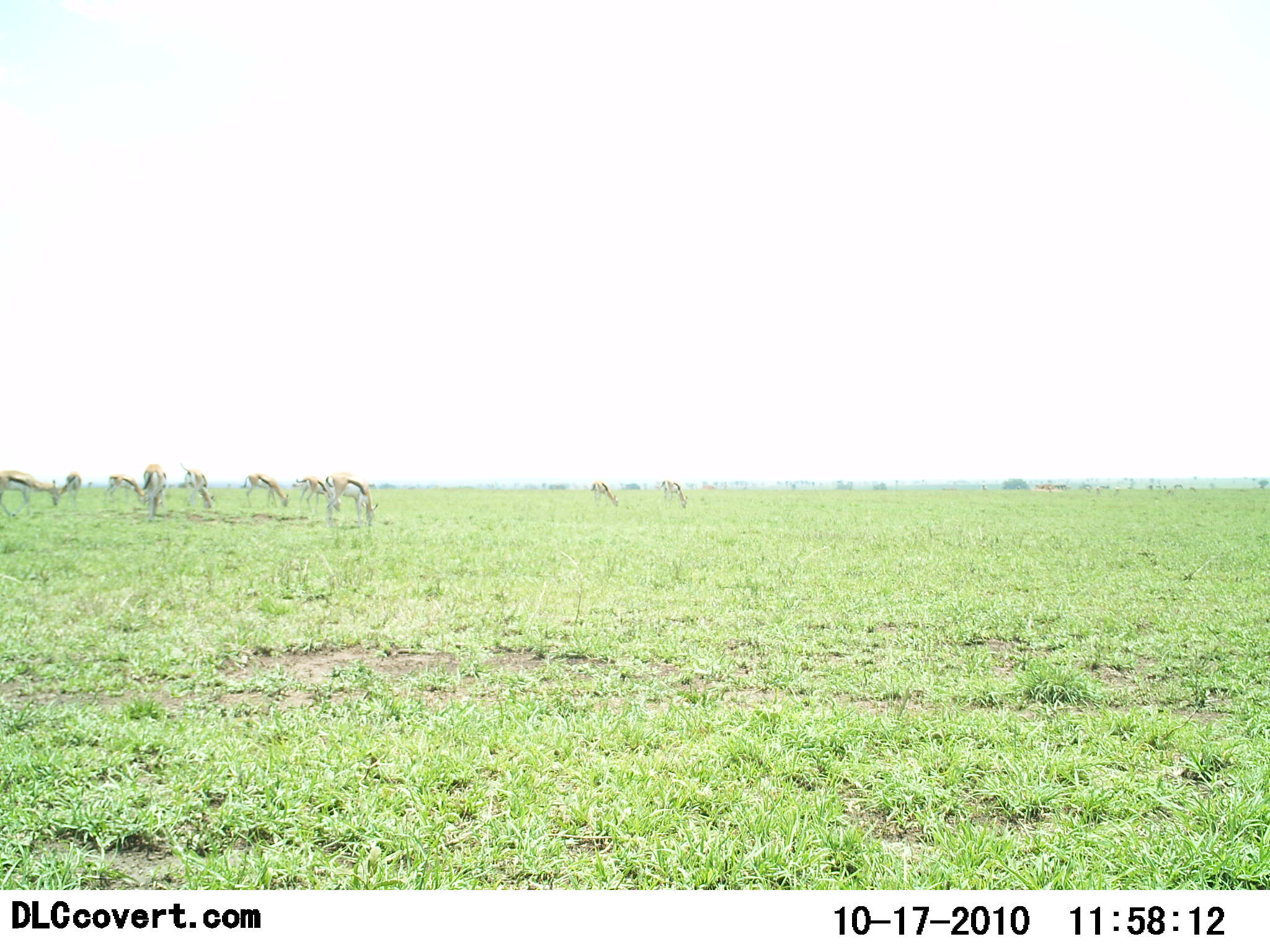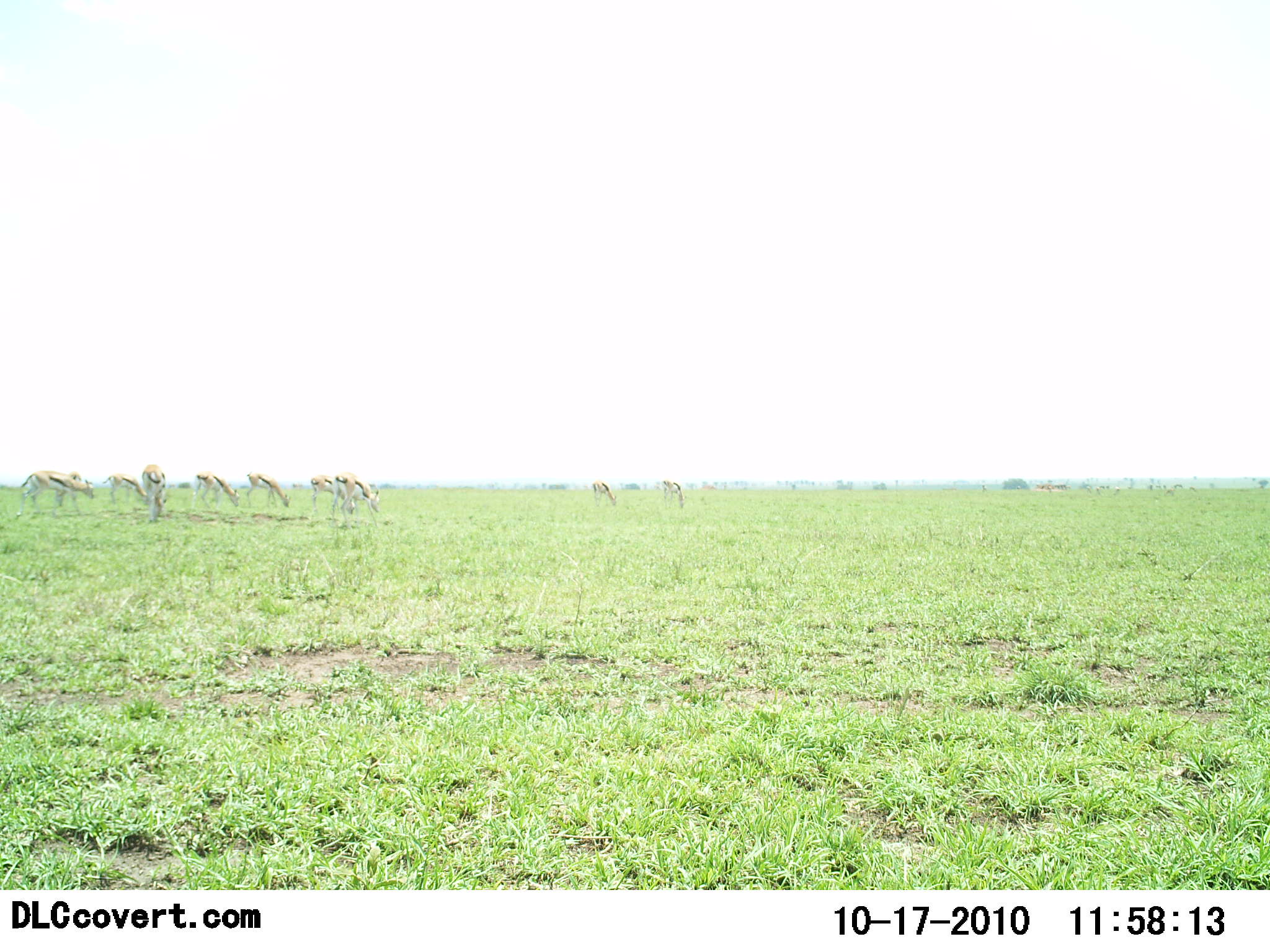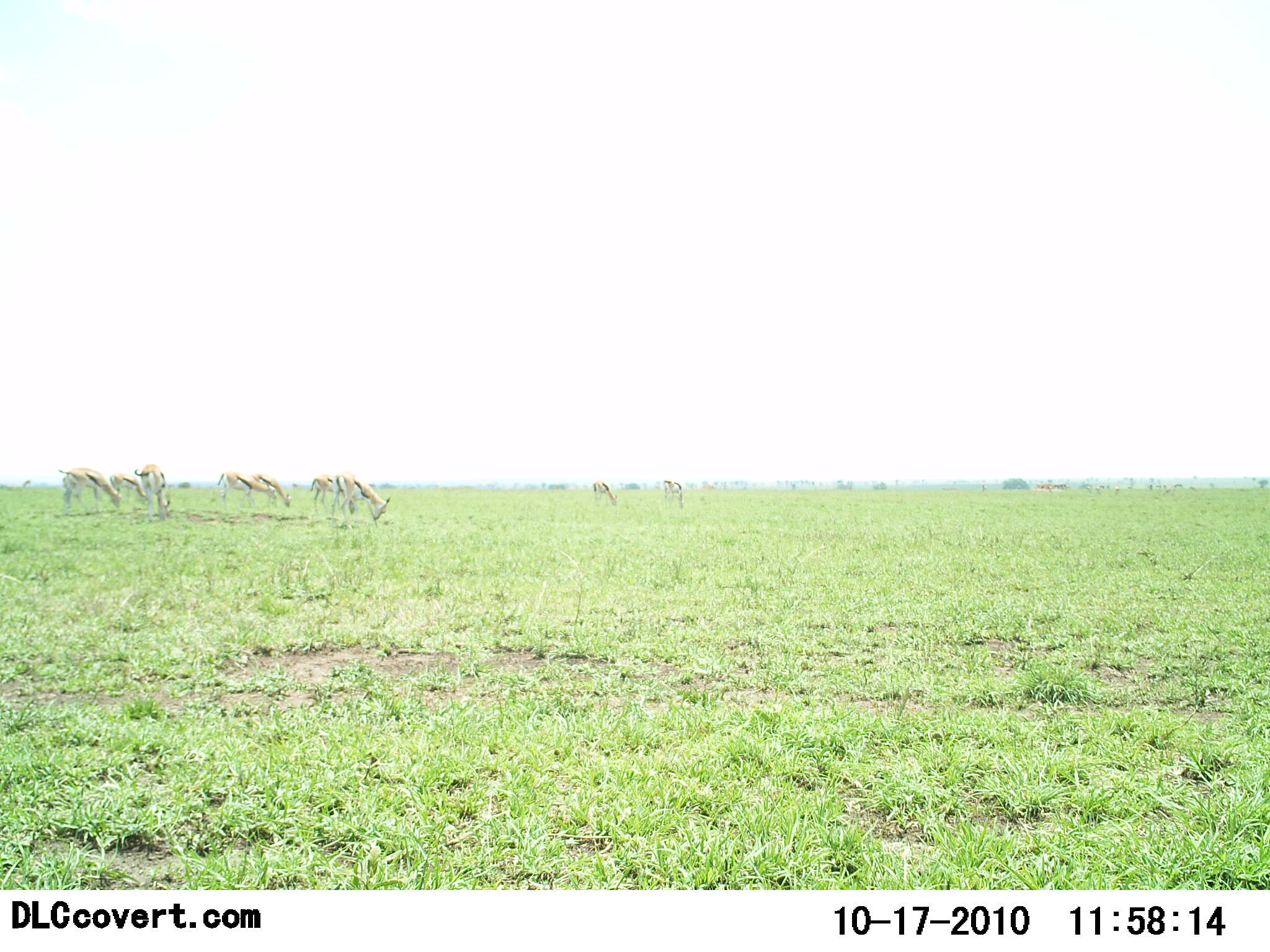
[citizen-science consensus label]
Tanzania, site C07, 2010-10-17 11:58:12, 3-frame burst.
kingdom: Animalia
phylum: Chordata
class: Mammalia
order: Artiodactyla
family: Bovidae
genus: Eudorcas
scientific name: Eudorcas thomsonii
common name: thomson's gazelle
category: gazellethomsons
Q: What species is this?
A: Gazellethomsons (thomson's gazelle) (Eudorcas thomsonii).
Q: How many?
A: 11-50.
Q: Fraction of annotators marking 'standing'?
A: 35%.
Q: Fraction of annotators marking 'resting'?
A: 0%.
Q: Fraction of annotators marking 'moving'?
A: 47%.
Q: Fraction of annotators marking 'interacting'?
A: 0%.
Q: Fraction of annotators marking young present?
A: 0%.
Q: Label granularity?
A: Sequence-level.